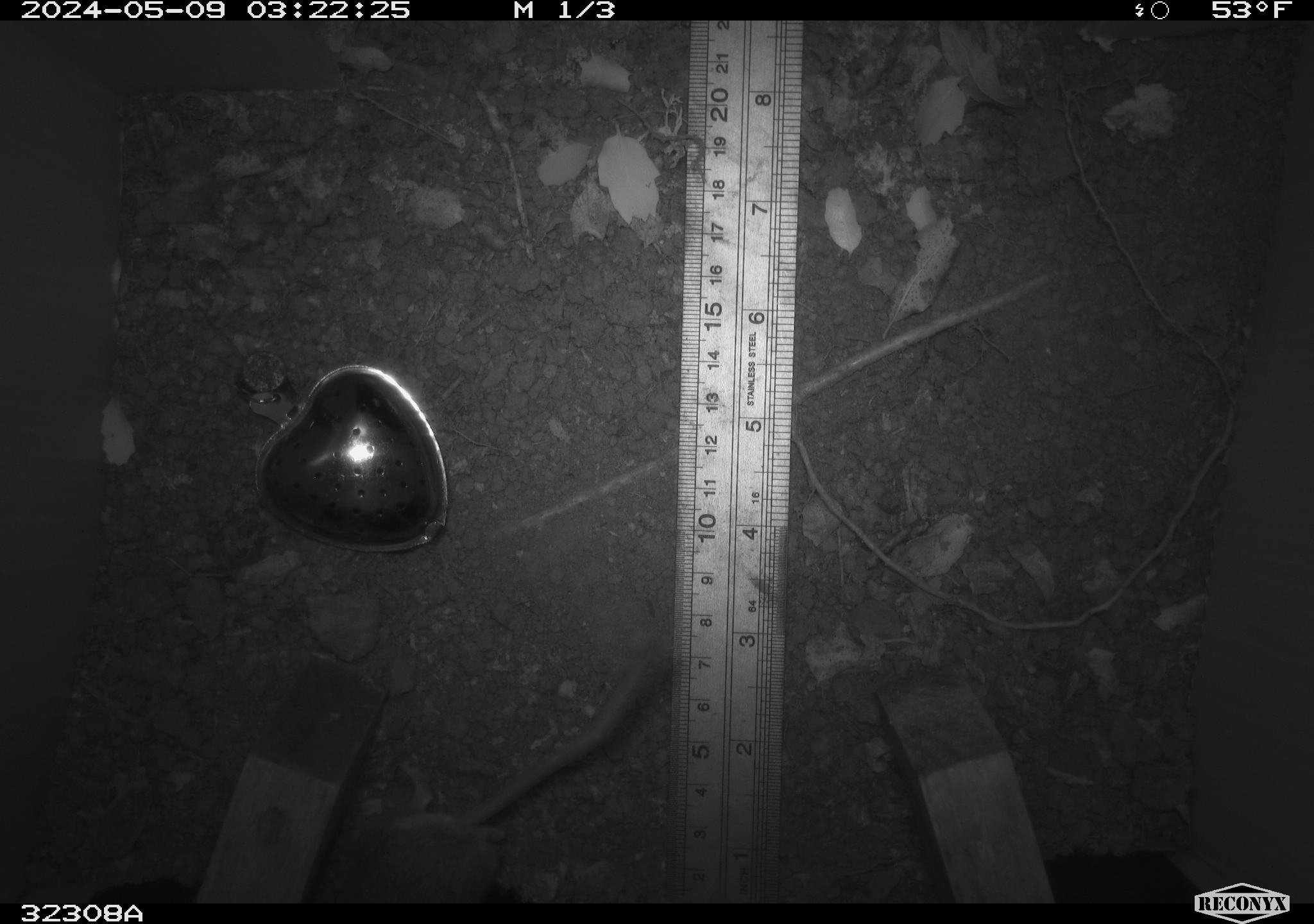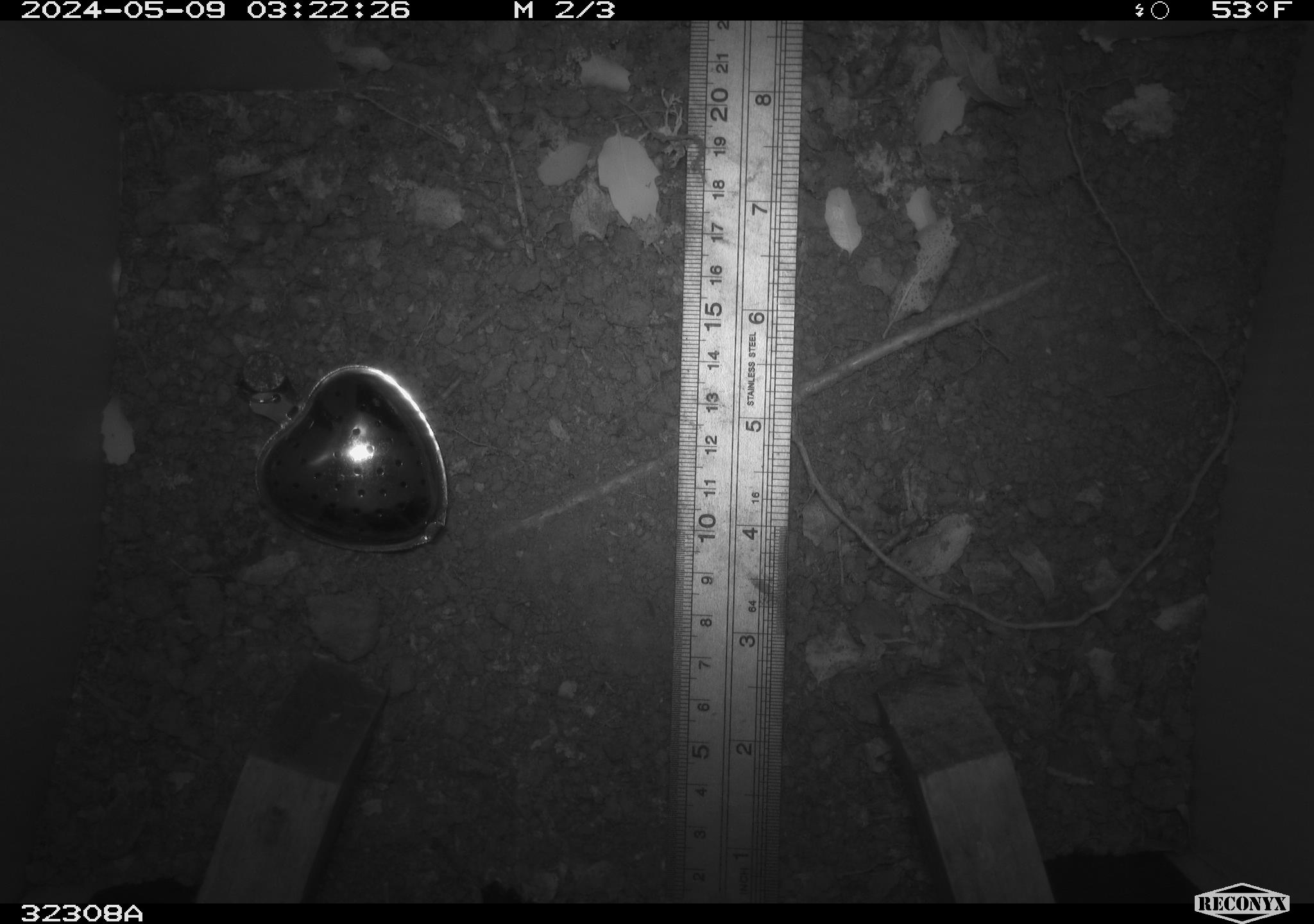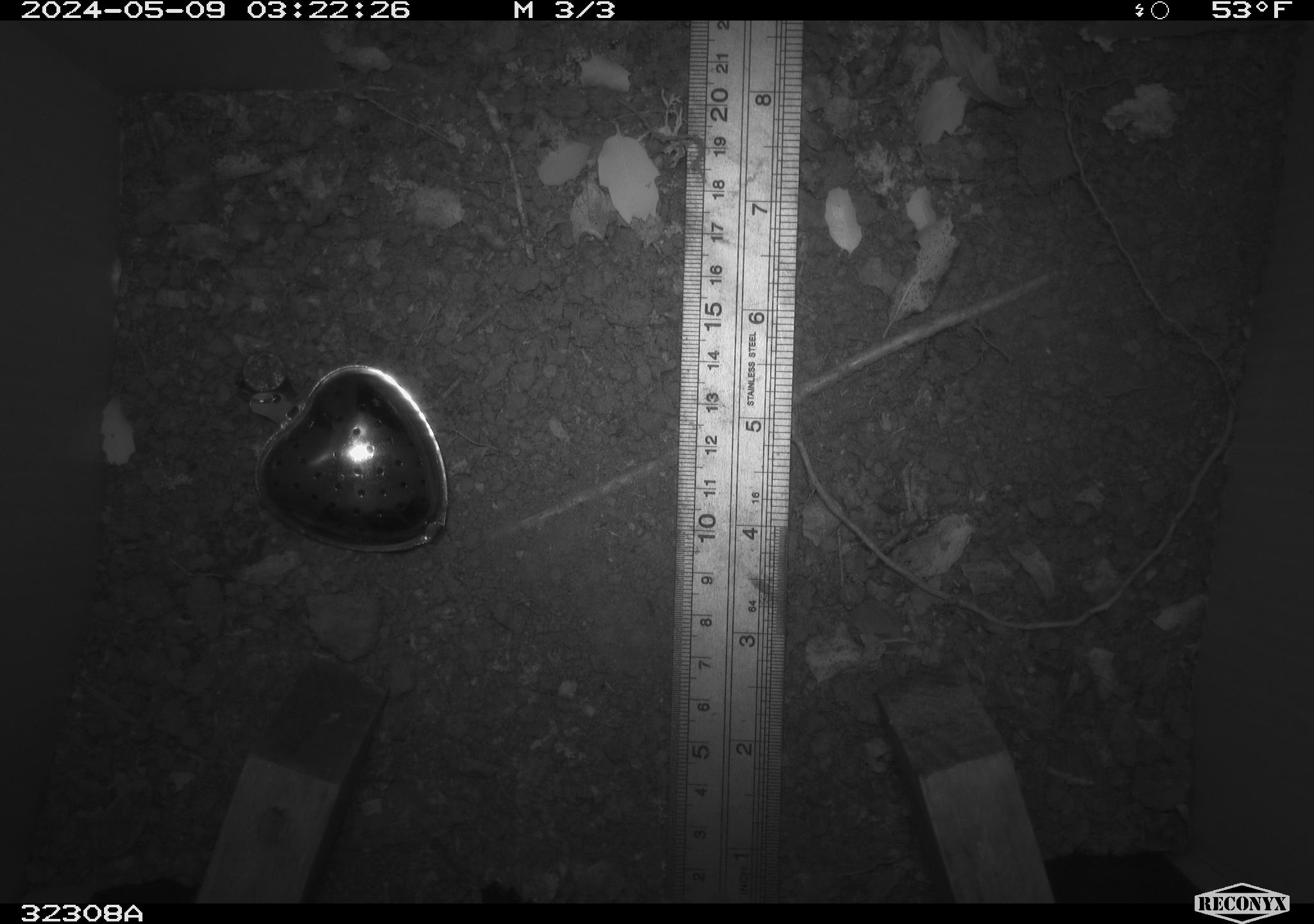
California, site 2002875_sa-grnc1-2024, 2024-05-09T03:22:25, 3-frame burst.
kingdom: Animalia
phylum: Chordata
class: Mammalia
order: Rodentia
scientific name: Rodentia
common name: rodent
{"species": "rodent (Rodentia)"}